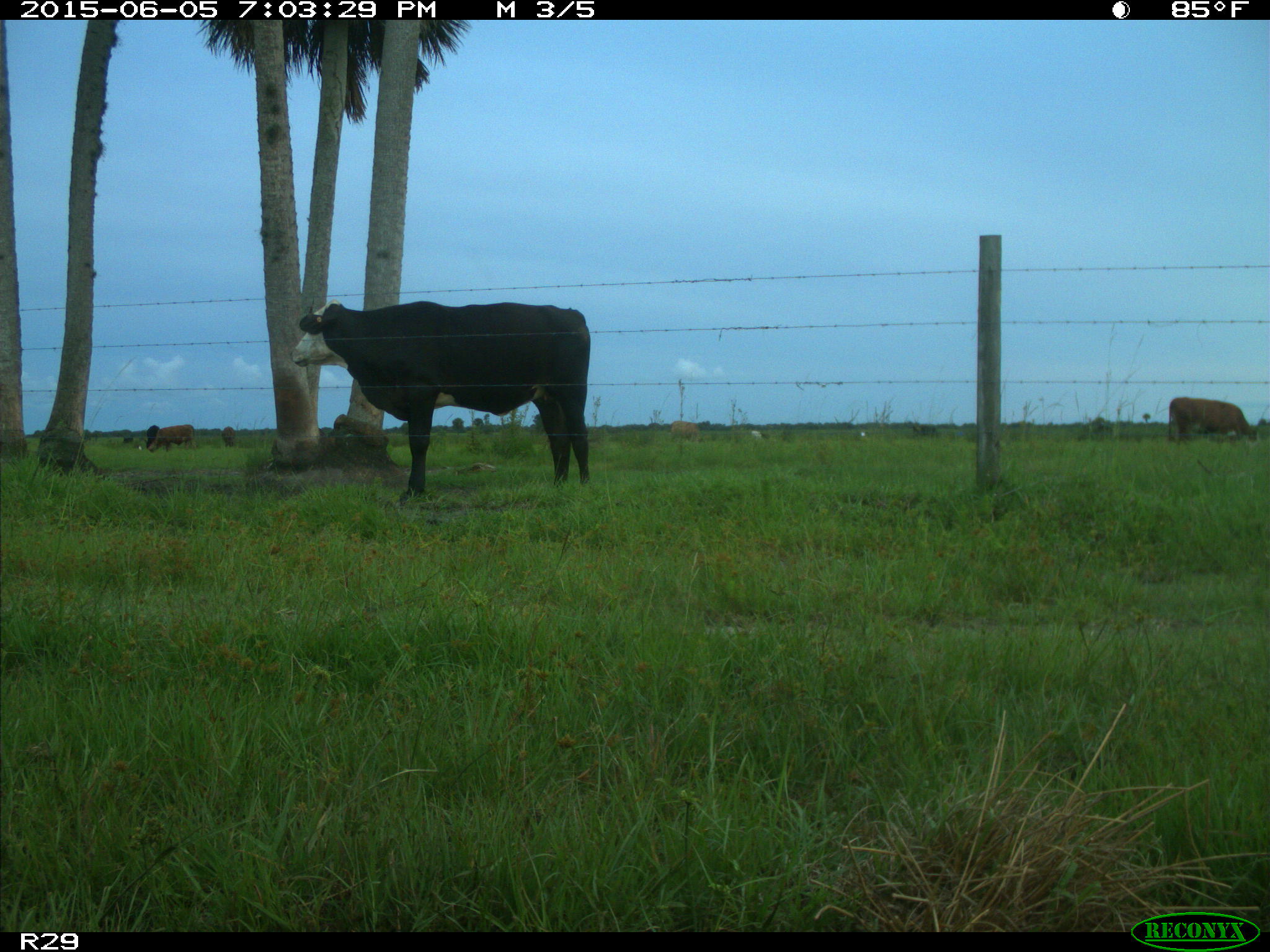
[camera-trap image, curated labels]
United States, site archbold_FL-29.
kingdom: Animalia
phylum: Chordata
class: Mammalia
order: Artiodactyla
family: Bovidae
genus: Bos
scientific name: Bos taurus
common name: domestic cow